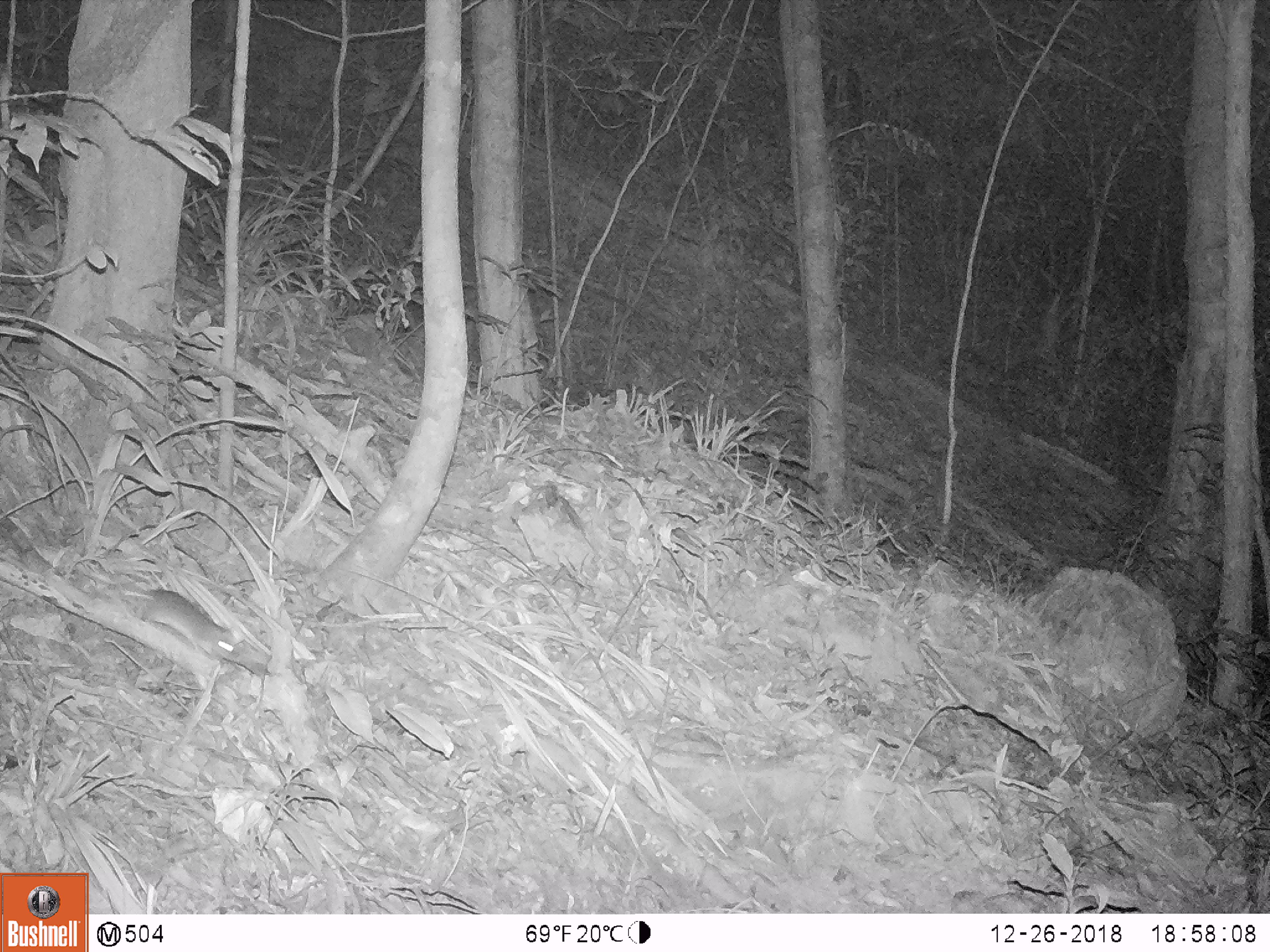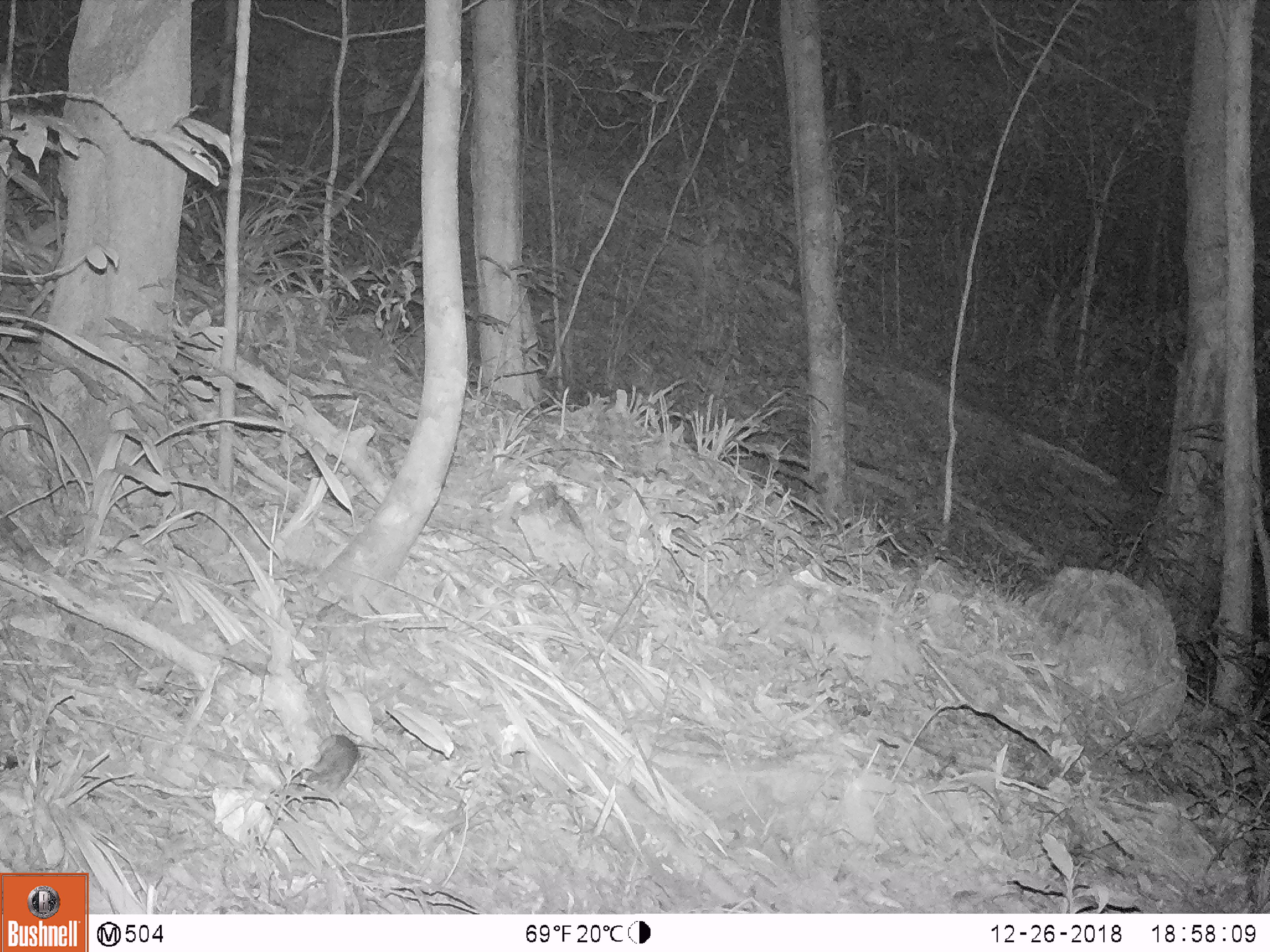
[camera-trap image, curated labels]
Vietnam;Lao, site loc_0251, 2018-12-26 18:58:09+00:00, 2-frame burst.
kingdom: Animalia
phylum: Chordata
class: Mammalia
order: Rodentia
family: Muridae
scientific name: Muridae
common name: old-world mice and rats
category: unidentified murid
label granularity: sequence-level